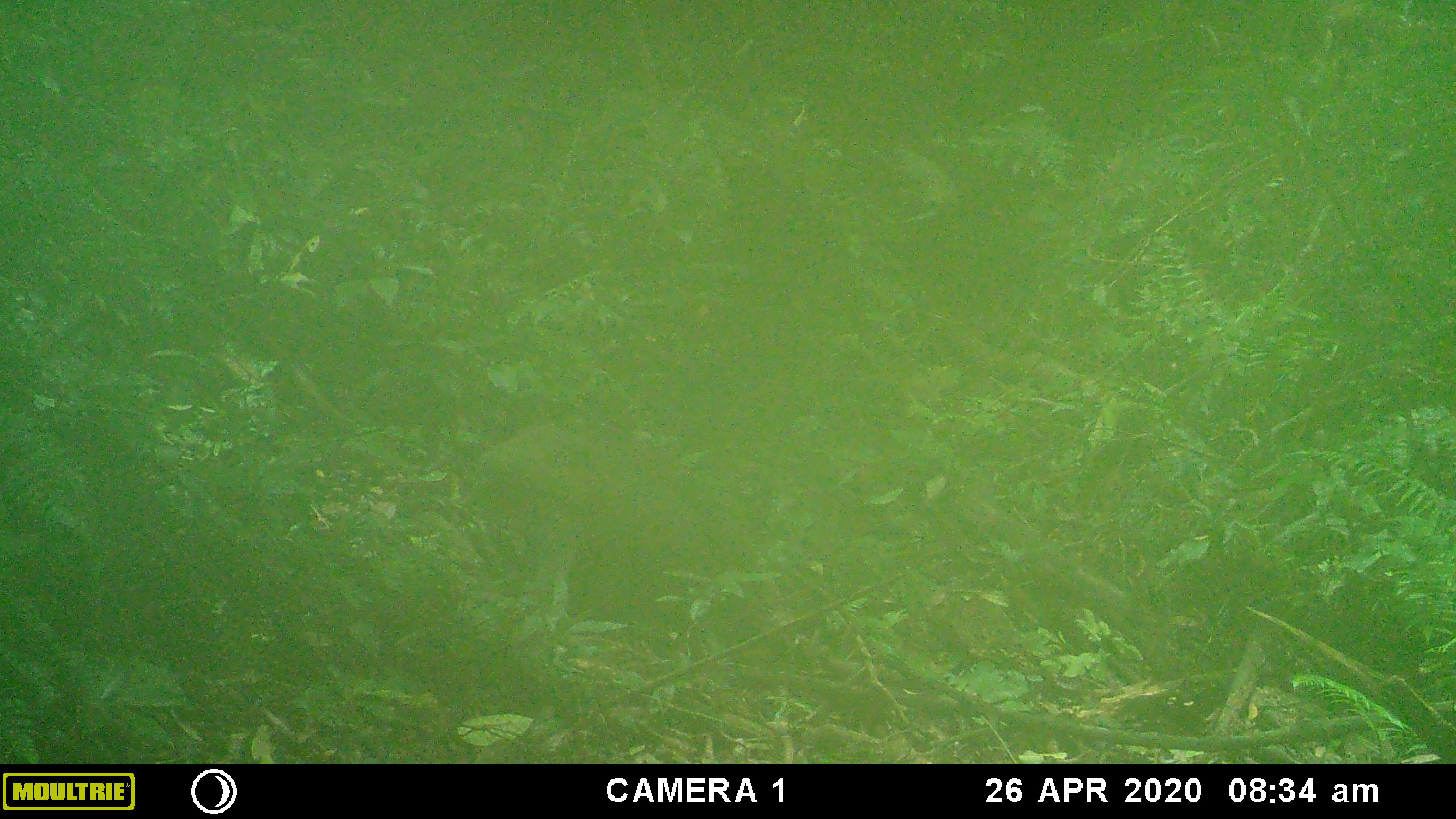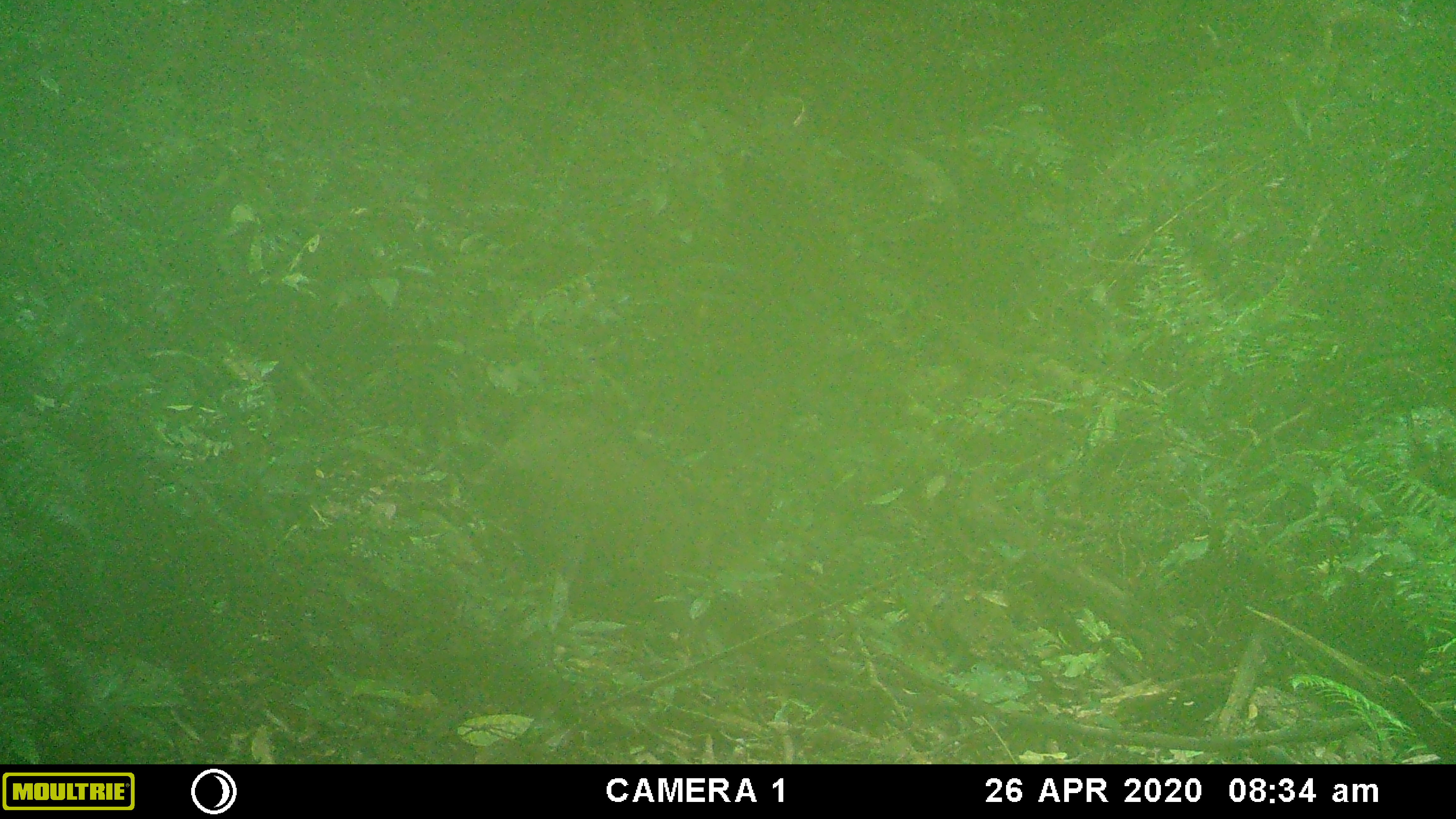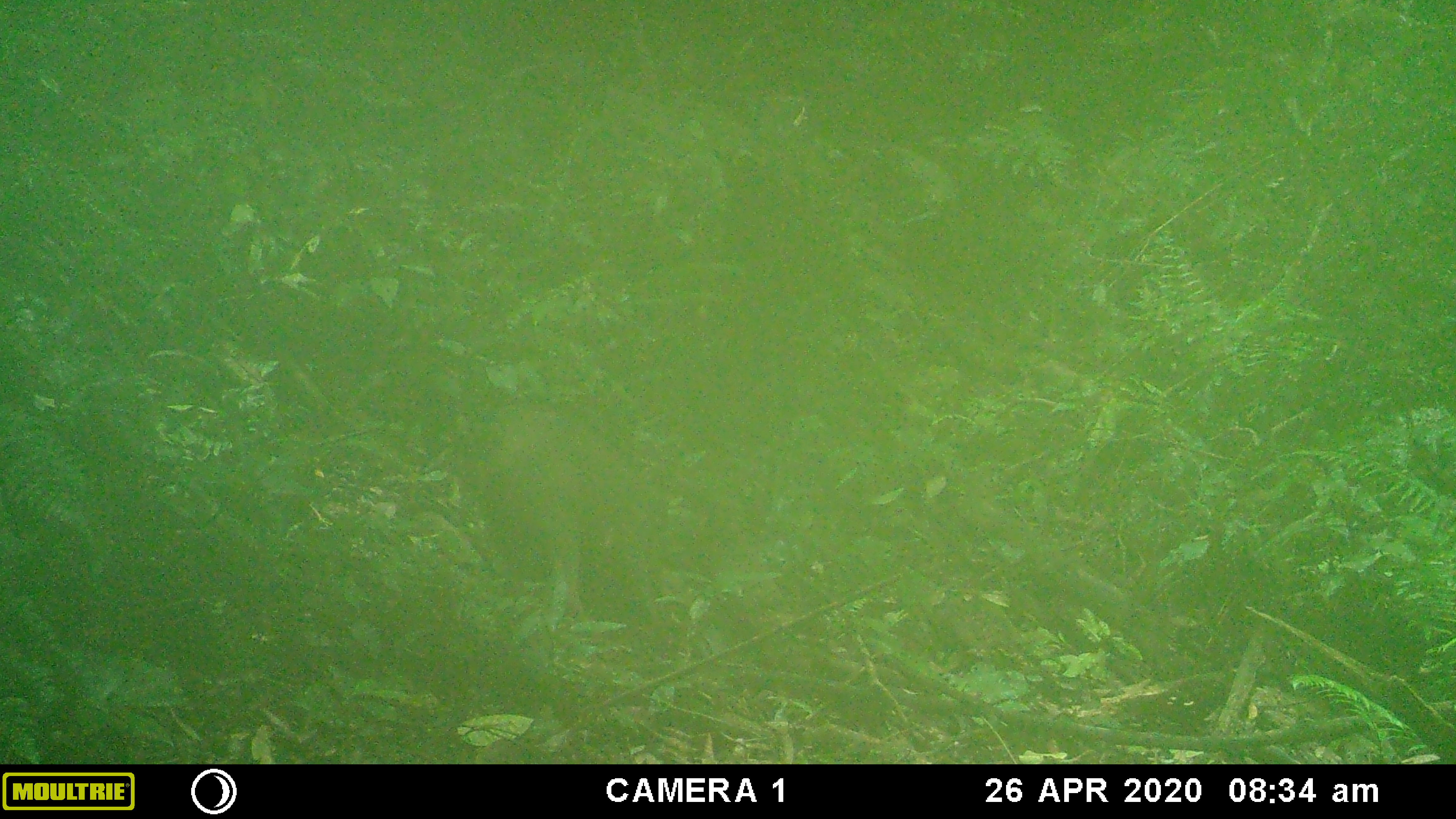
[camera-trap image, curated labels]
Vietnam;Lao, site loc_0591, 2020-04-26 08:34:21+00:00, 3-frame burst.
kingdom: Animalia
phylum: Chordata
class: Mammalia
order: Artiodactyla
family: Suidae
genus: Sus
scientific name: Sus scrofa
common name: eurasian wild pig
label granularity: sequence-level